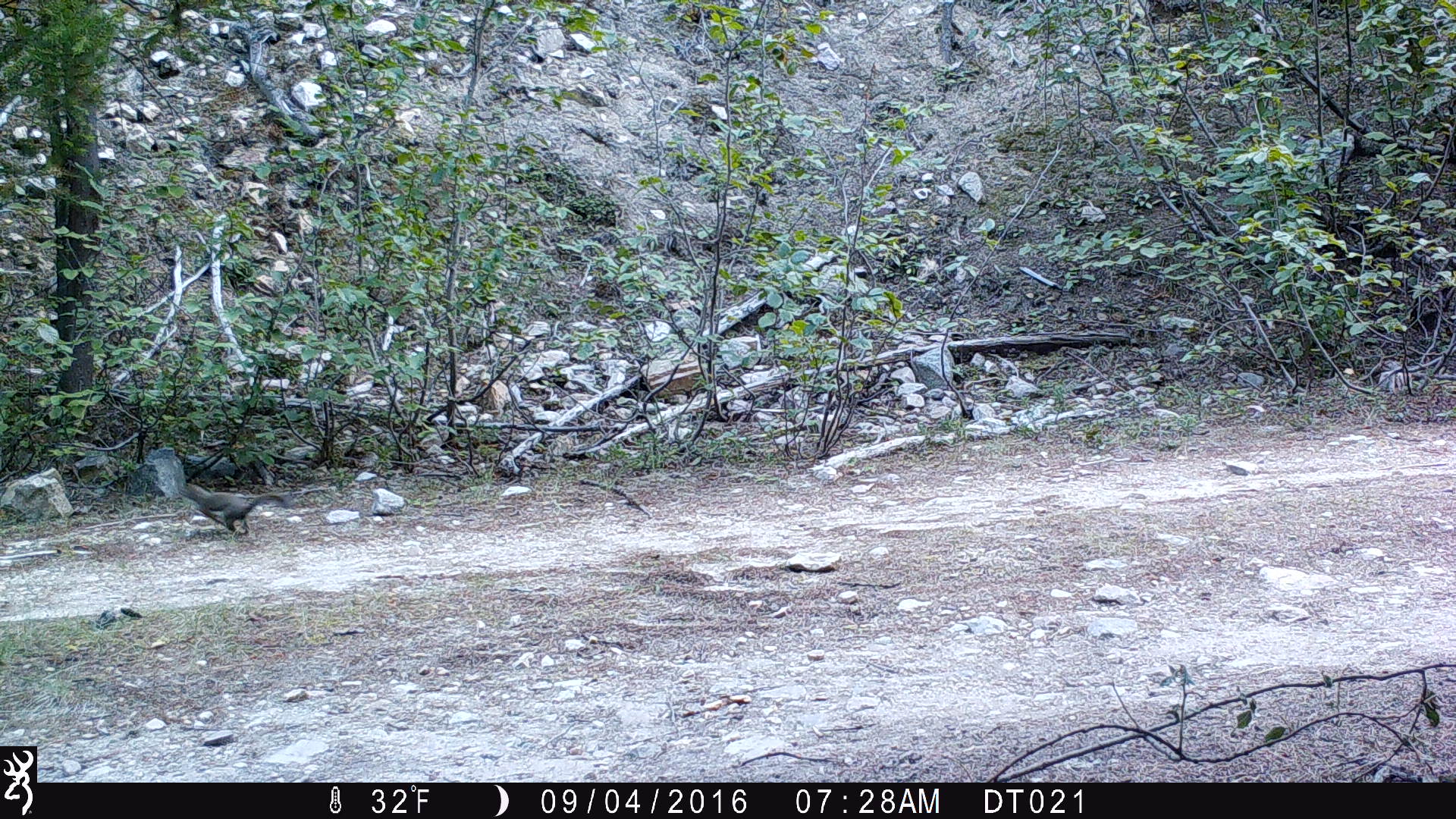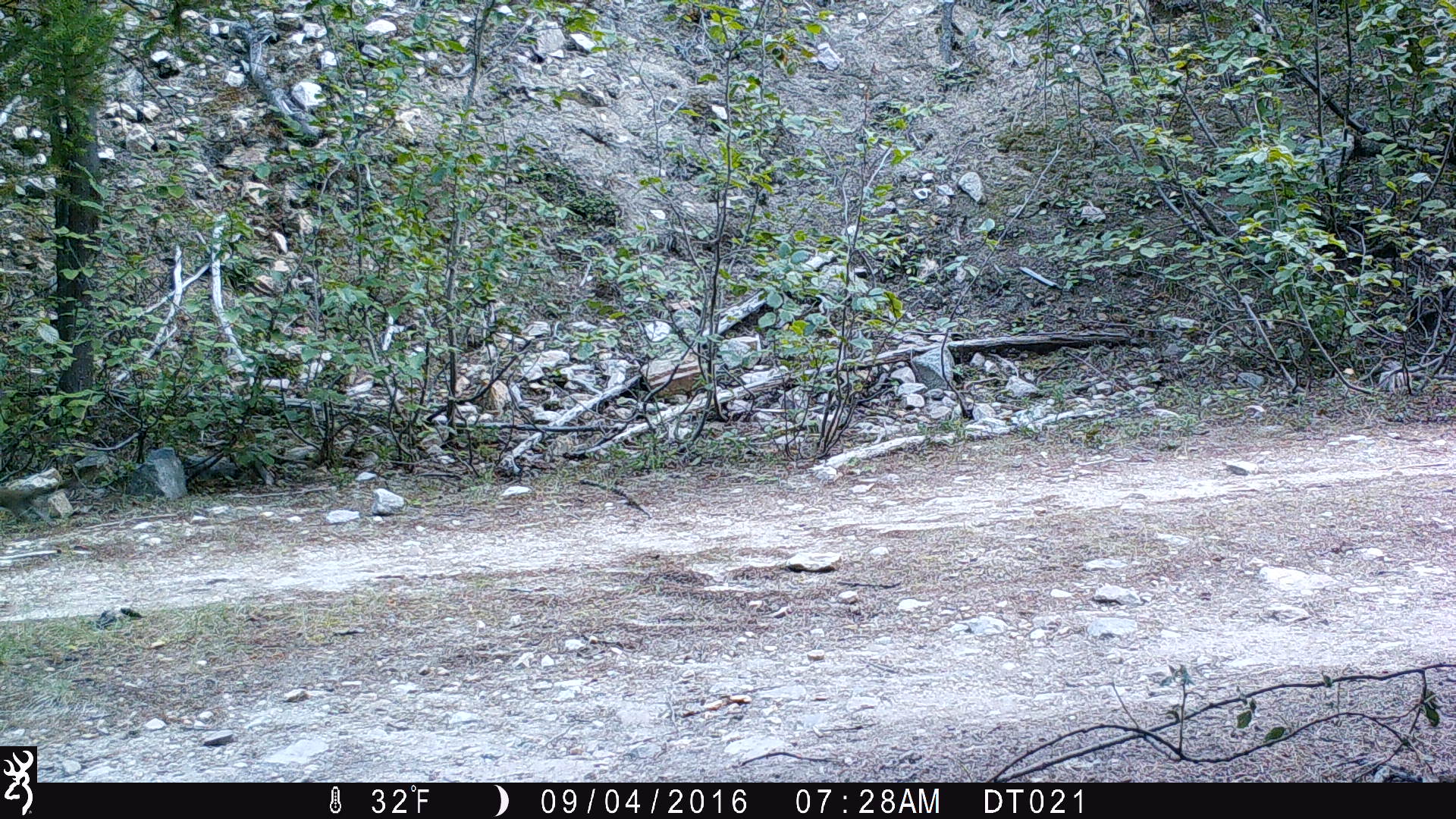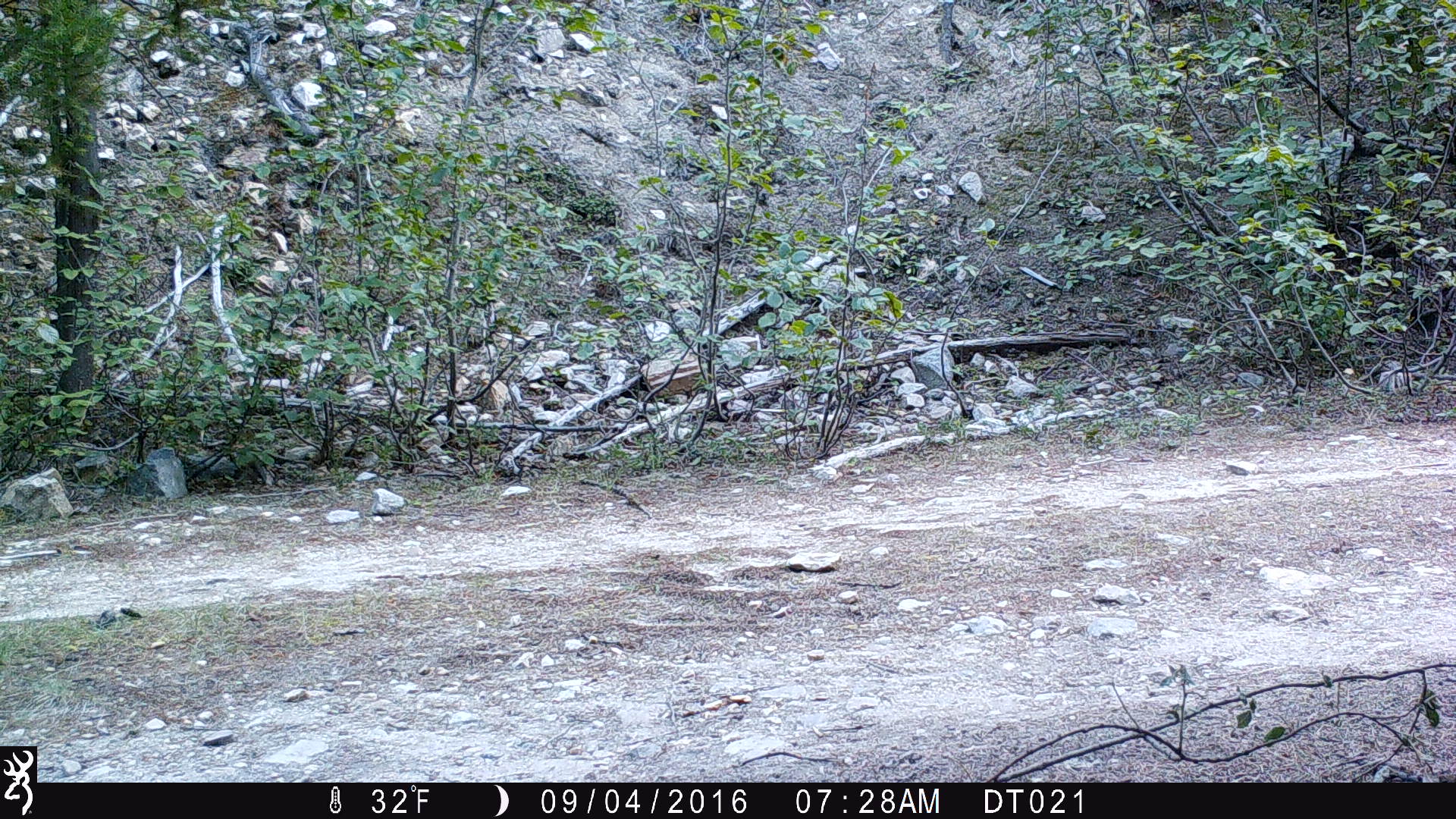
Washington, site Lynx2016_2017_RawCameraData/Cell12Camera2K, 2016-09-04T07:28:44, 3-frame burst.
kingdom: Animalia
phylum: Chordata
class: Mammalia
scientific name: Mammalia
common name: small mammal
Small mammal (Mammalia). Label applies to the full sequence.